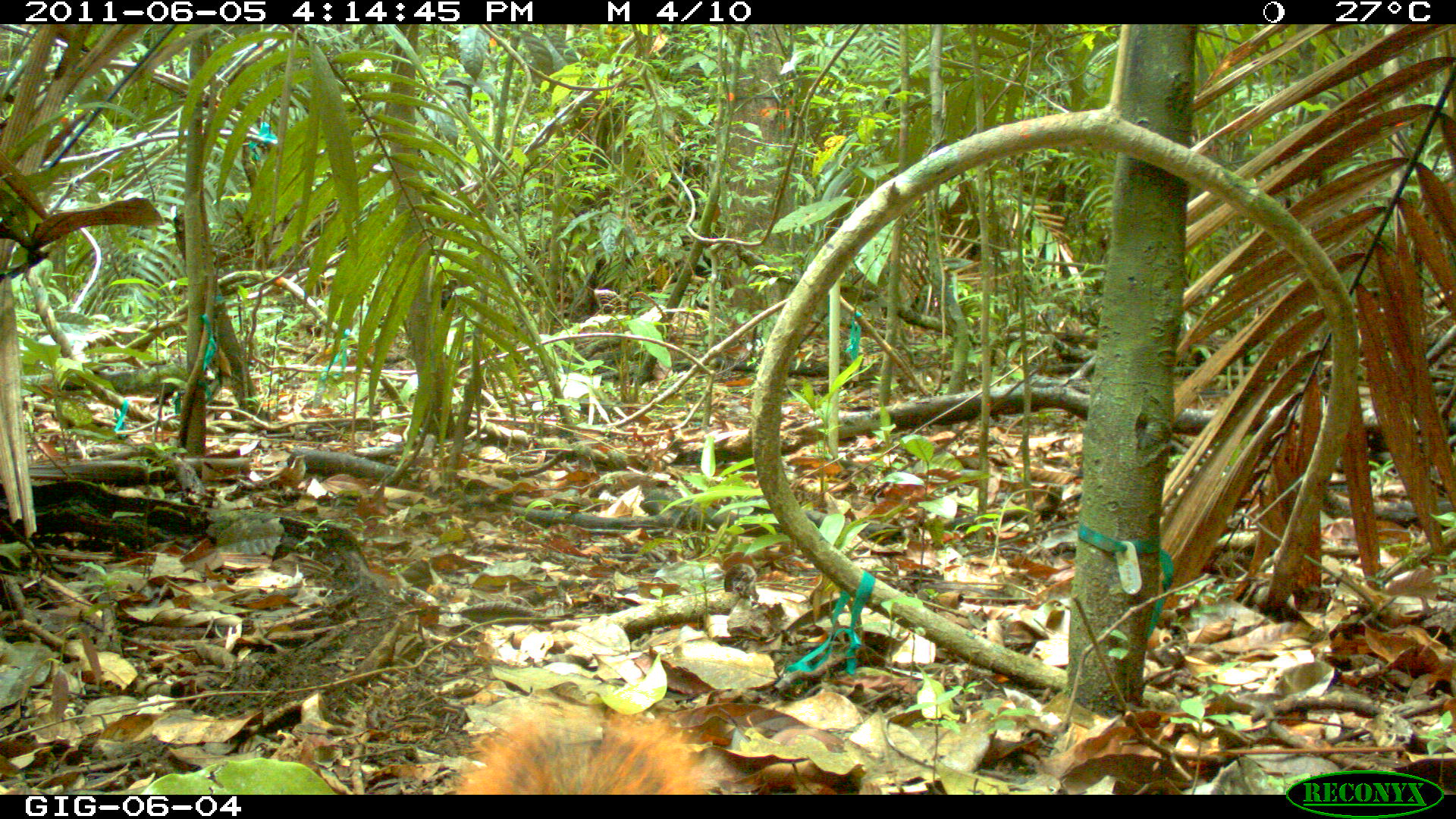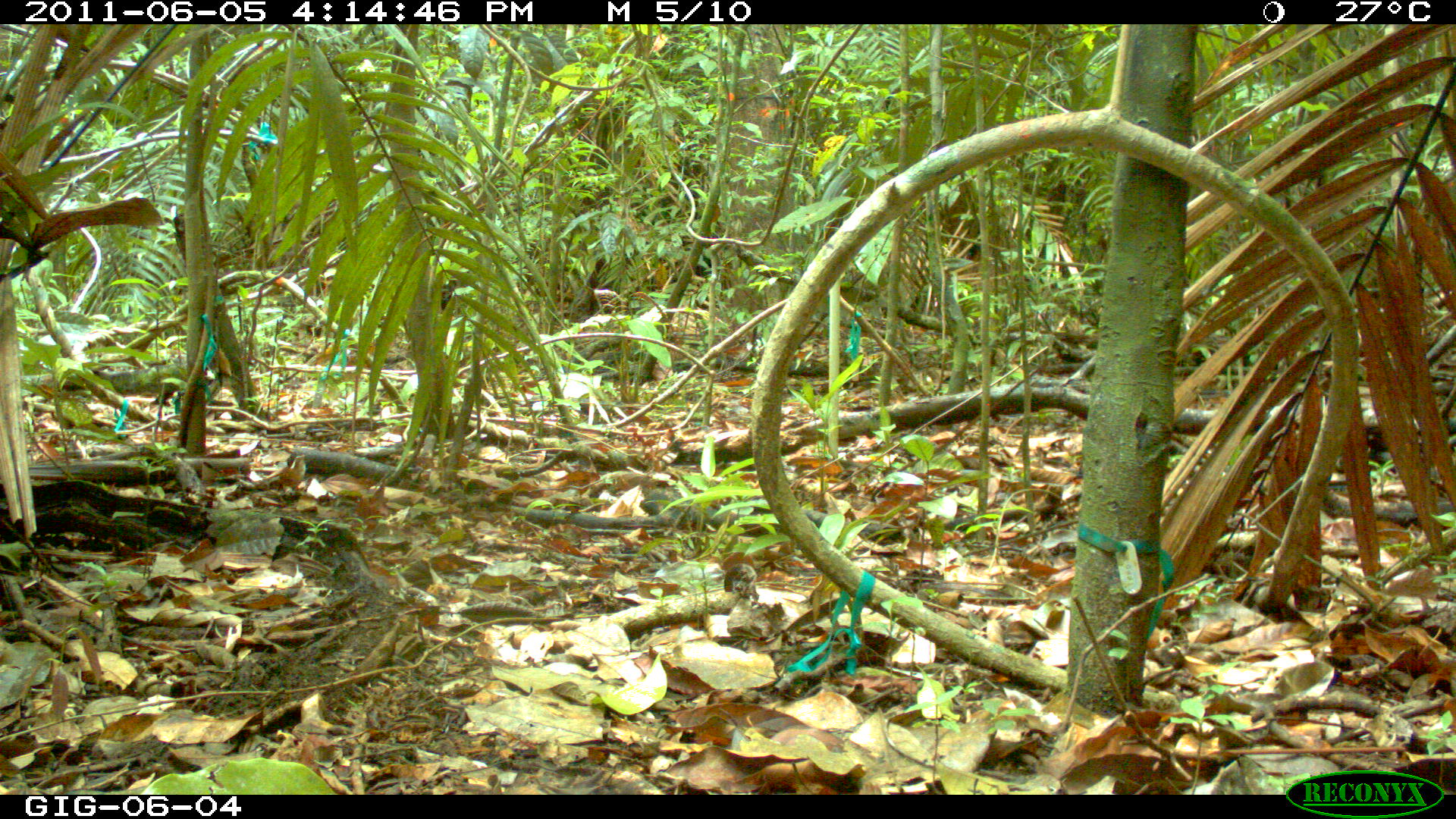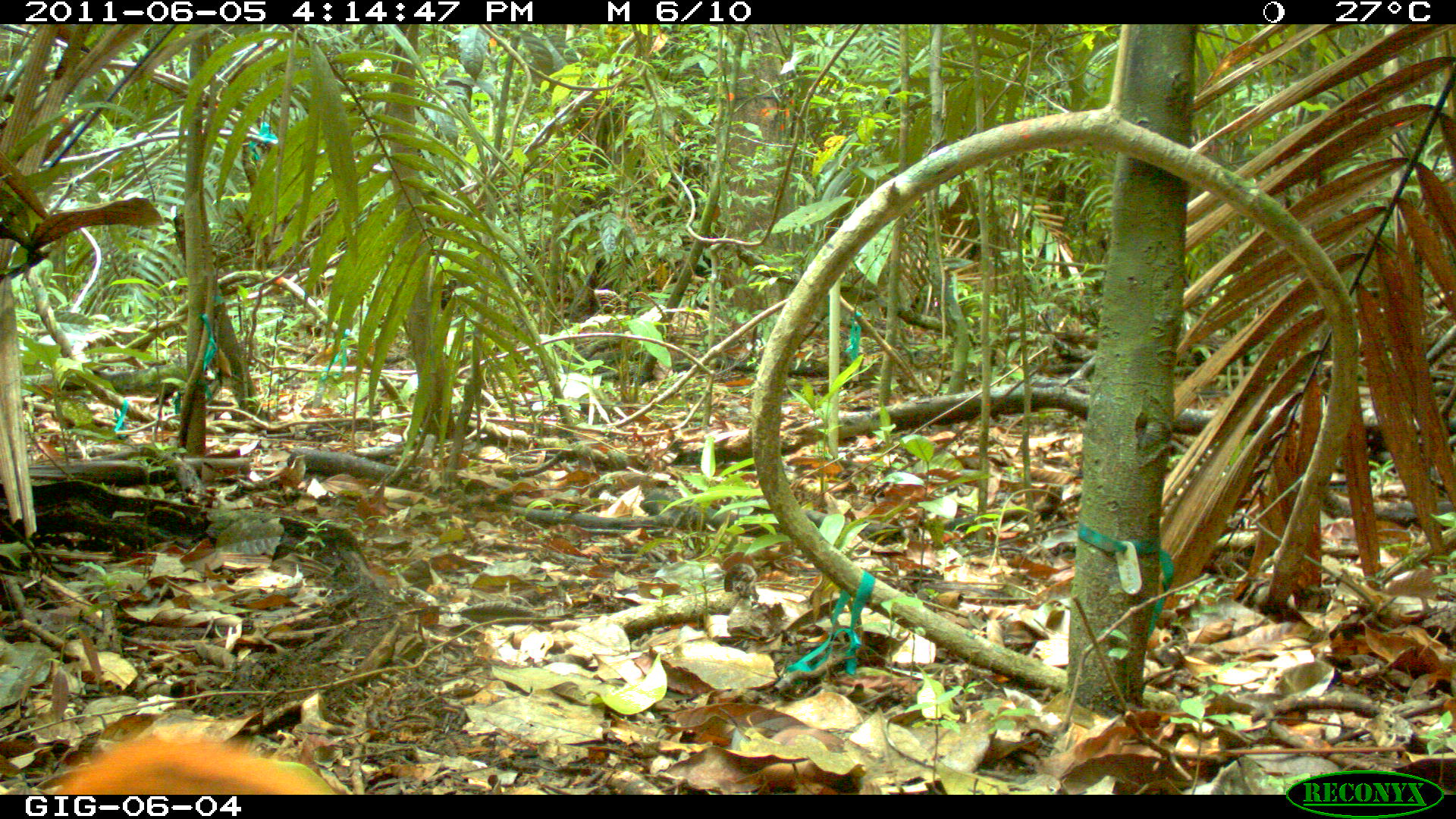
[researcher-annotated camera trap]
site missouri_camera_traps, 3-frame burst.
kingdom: Animalia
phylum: Chordata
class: Mammalia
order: Rodentia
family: Sciuridae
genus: Tamiasciurus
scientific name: Tamiasciurus hudsonicus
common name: red squirrel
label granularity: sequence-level